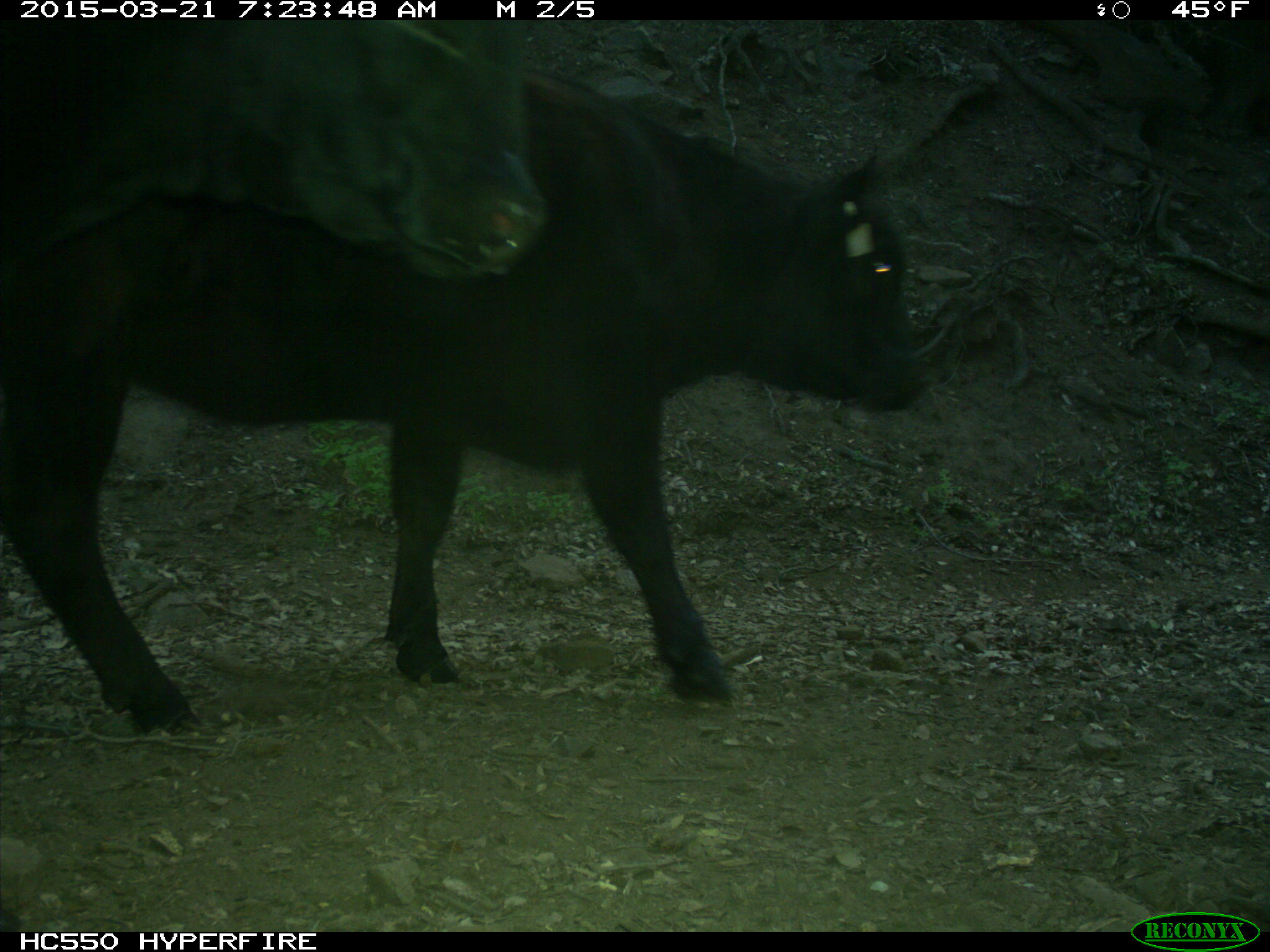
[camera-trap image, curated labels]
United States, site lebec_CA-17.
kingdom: Animalia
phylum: Chordata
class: Mammalia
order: Artiodactyla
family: Bovidae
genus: Bos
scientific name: Bos taurus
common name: domestic cow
Bos taurus (domestic cow).